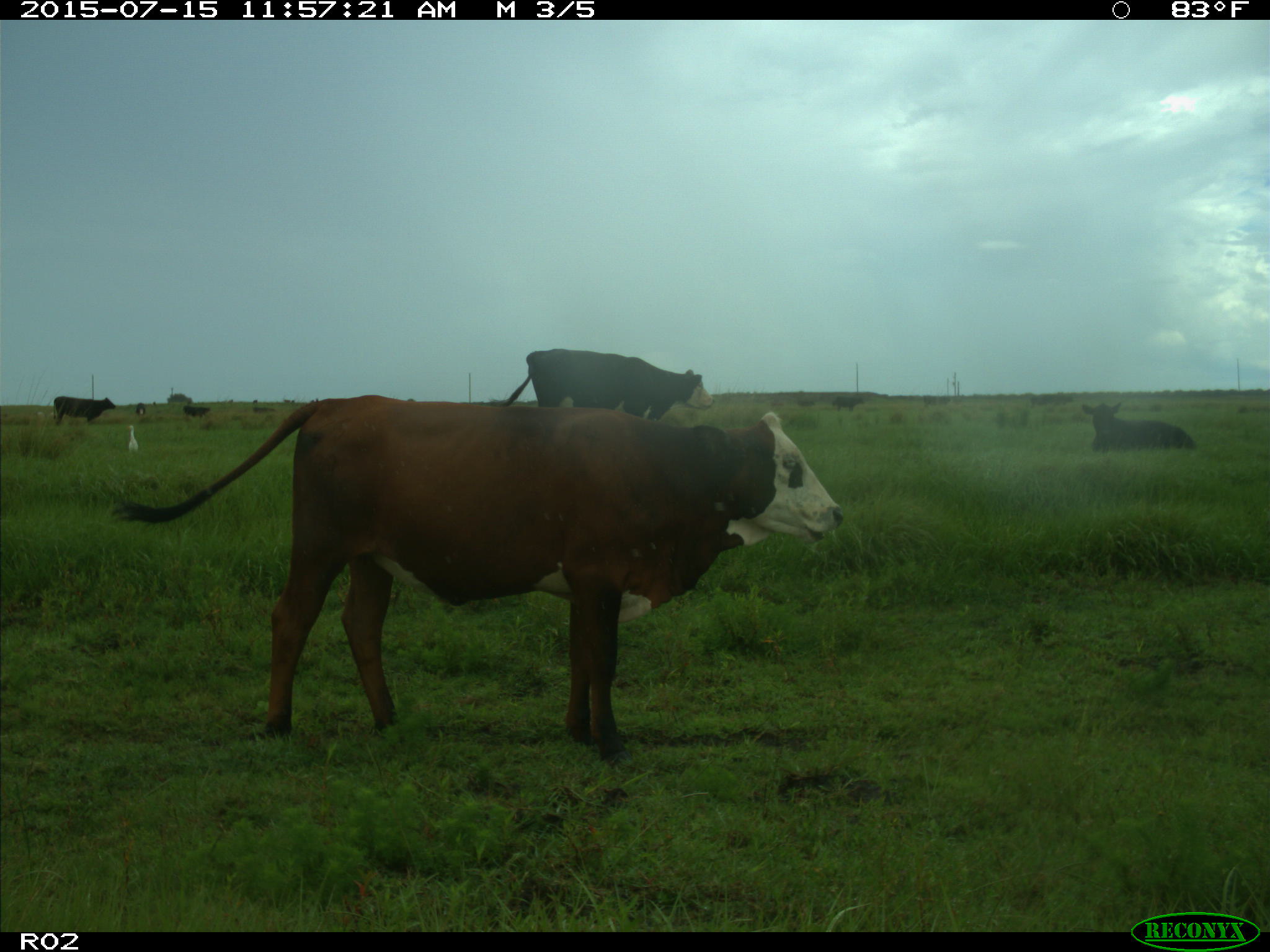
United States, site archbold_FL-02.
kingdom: Animalia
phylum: Chordata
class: Mammalia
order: Artiodactyla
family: Bovidae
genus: Bos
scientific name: Bos taurus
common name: domestic cow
Bos taurus (domestic cow).